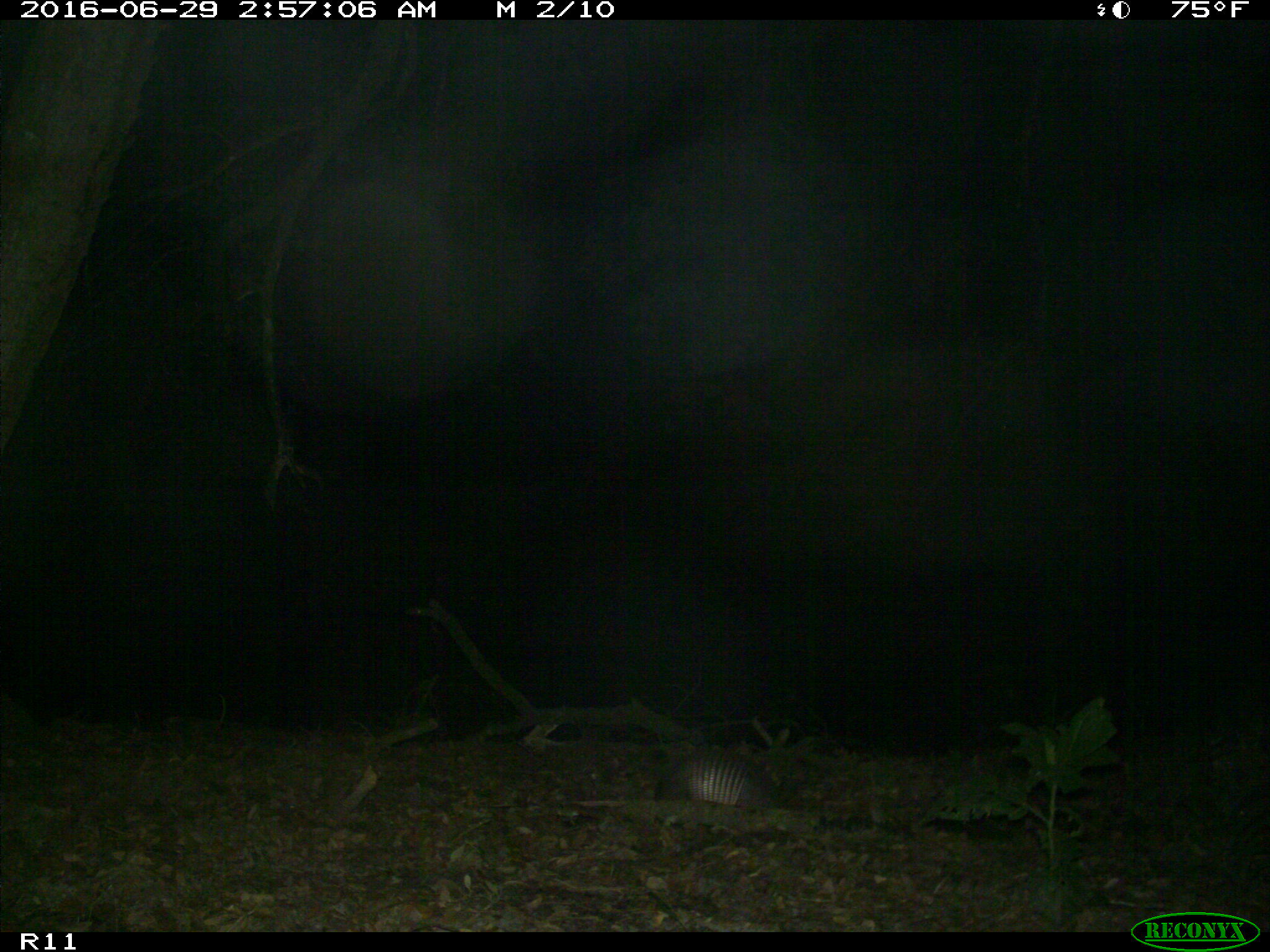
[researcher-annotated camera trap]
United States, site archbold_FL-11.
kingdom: Animalia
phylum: Chordata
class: Mammalia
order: Cingulata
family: Dasypodidae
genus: Dasypus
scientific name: Dasypus novemcinctus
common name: nine-banded armadillo